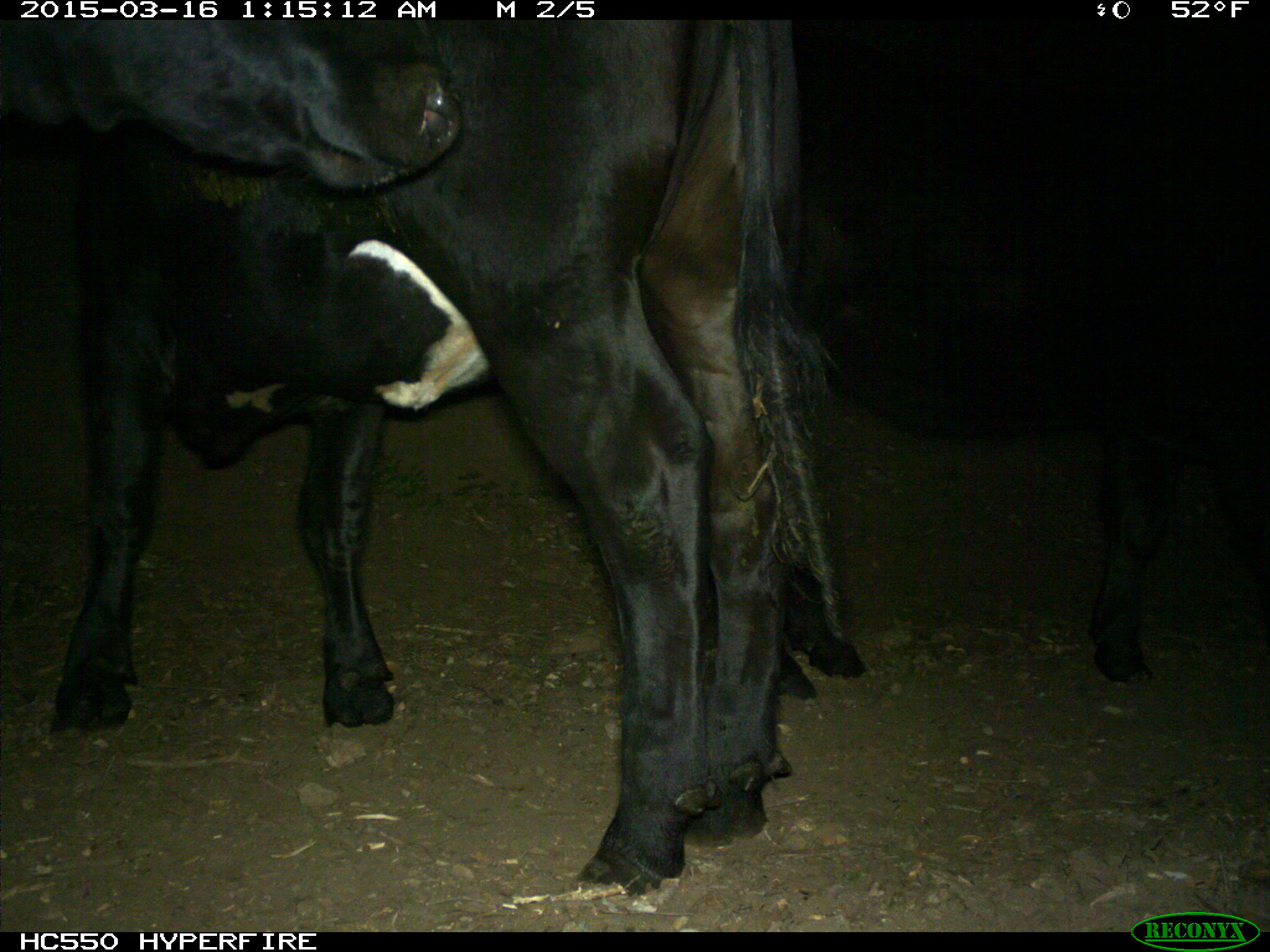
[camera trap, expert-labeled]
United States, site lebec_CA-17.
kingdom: Animalia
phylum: Chordata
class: Mammalia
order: Artiodactyla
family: Bovidae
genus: Bos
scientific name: Bos taurus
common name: domestic cow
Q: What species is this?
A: Bos taurus (domestic cow).